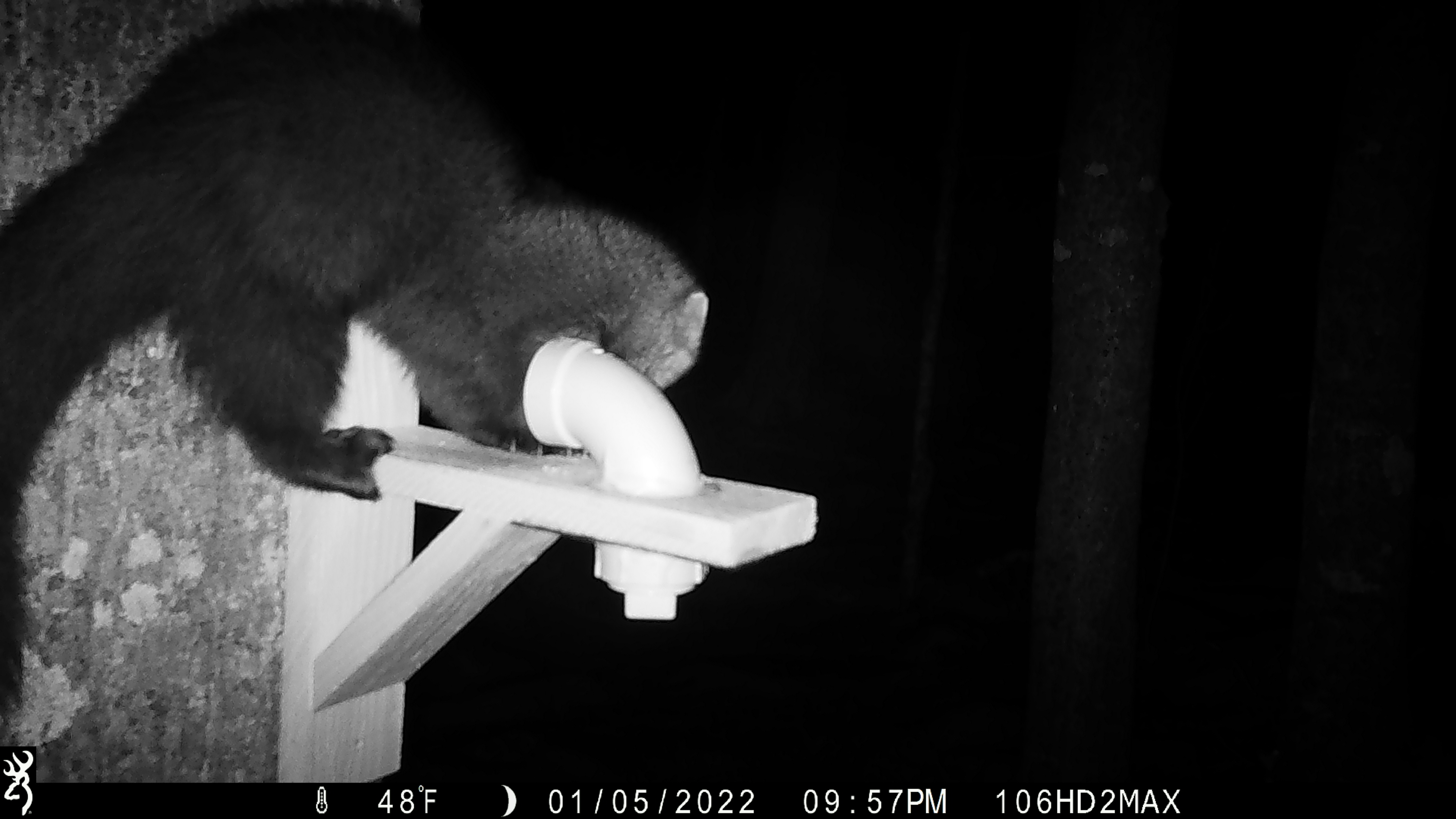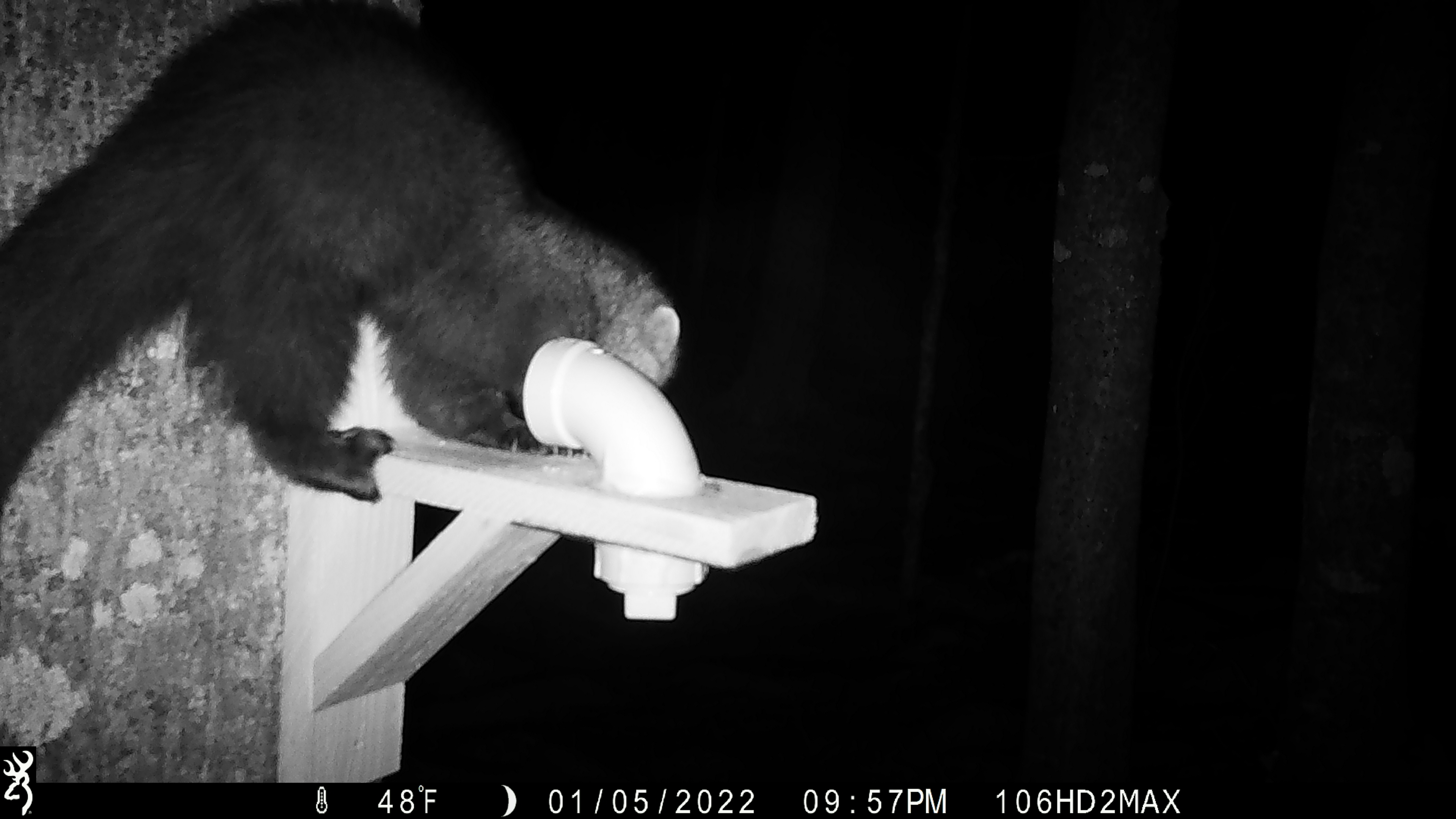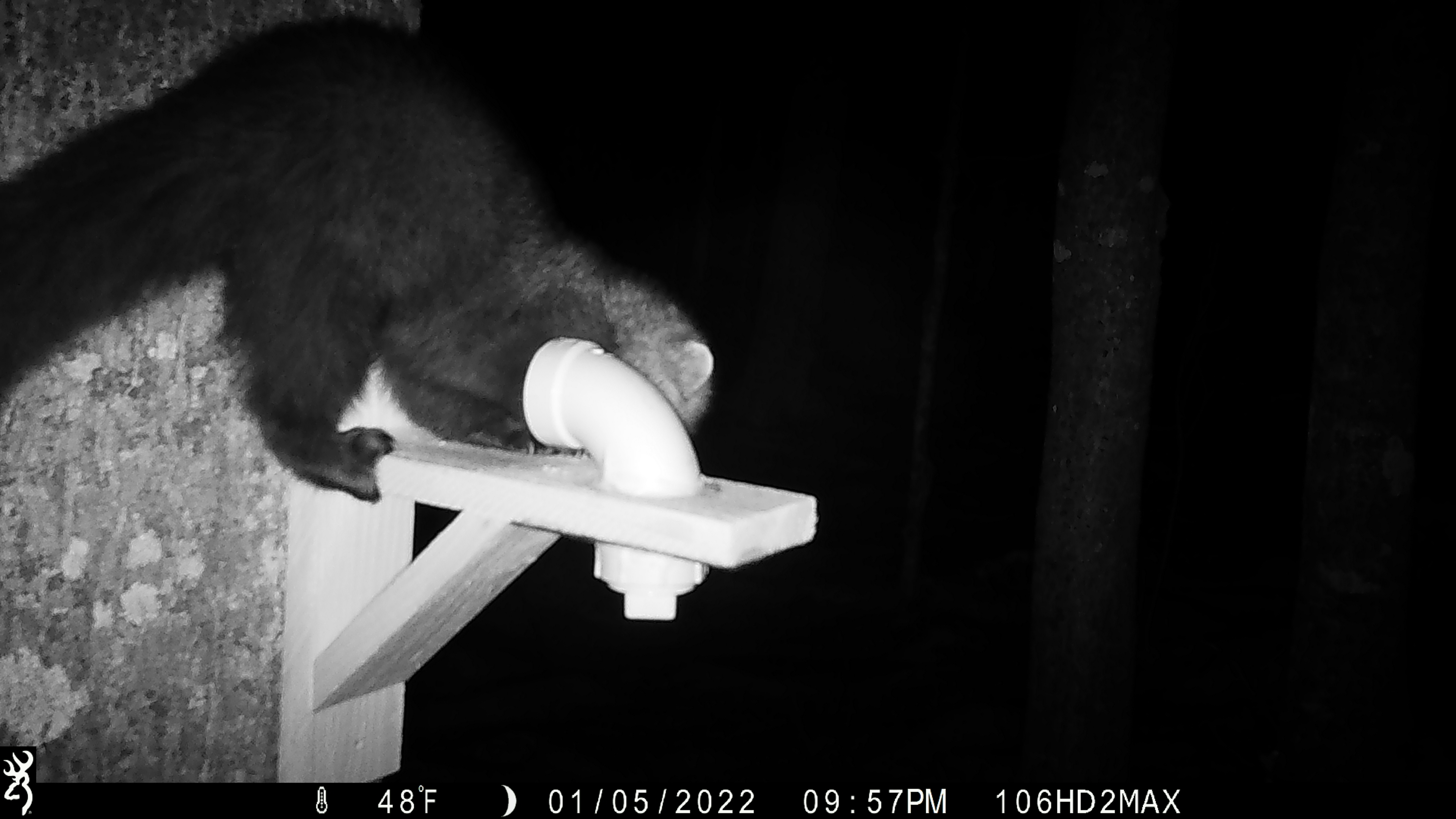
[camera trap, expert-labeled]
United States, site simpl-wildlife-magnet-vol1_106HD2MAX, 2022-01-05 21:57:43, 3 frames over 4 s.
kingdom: Animalia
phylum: Chordata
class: Mammalia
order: Carnivora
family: Mustelidae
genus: Pekania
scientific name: Pekania pennanti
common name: fisher